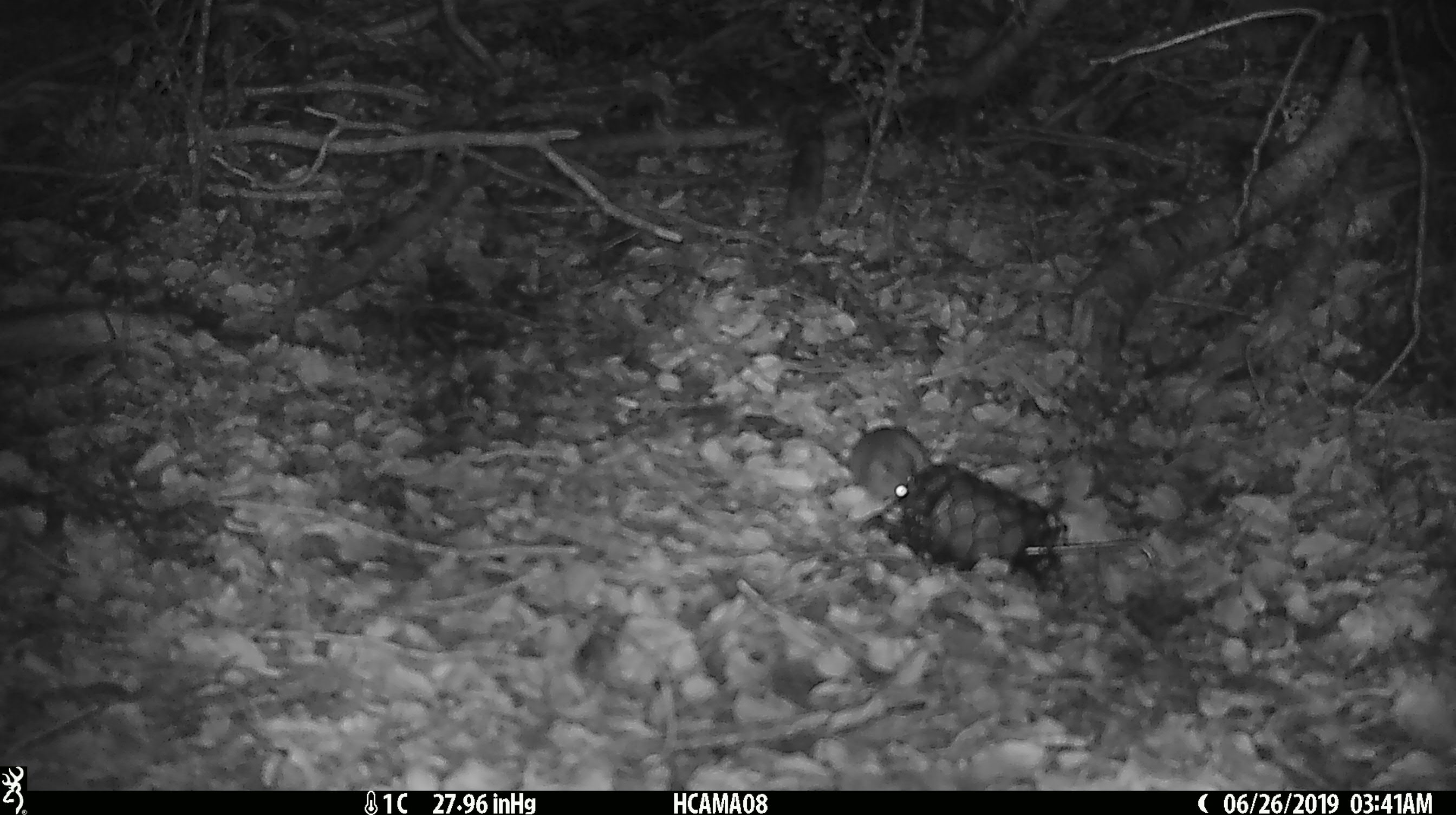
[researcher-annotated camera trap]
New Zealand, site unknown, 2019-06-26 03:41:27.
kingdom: Animalia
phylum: Chordata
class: Mammalia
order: Rodentia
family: Muridae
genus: Mus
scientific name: Mus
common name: mouse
Mouse (Mus).